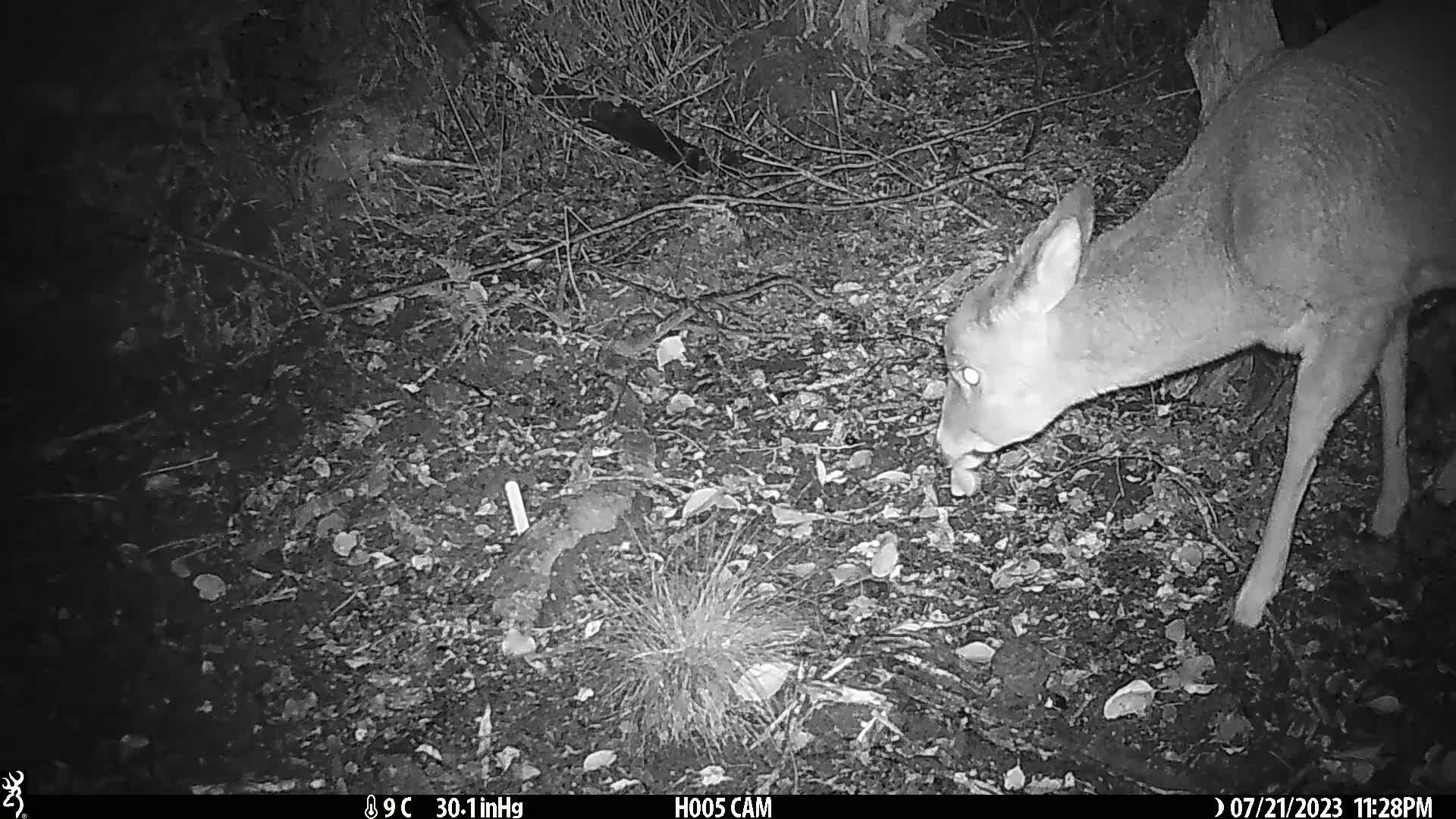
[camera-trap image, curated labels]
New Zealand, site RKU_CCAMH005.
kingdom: Animalia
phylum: Chordata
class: Mammalia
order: Artiodactyla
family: Cervidae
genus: Odocoileus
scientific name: Odocoileus virginianus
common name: white-tailed deer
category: white tailed deer